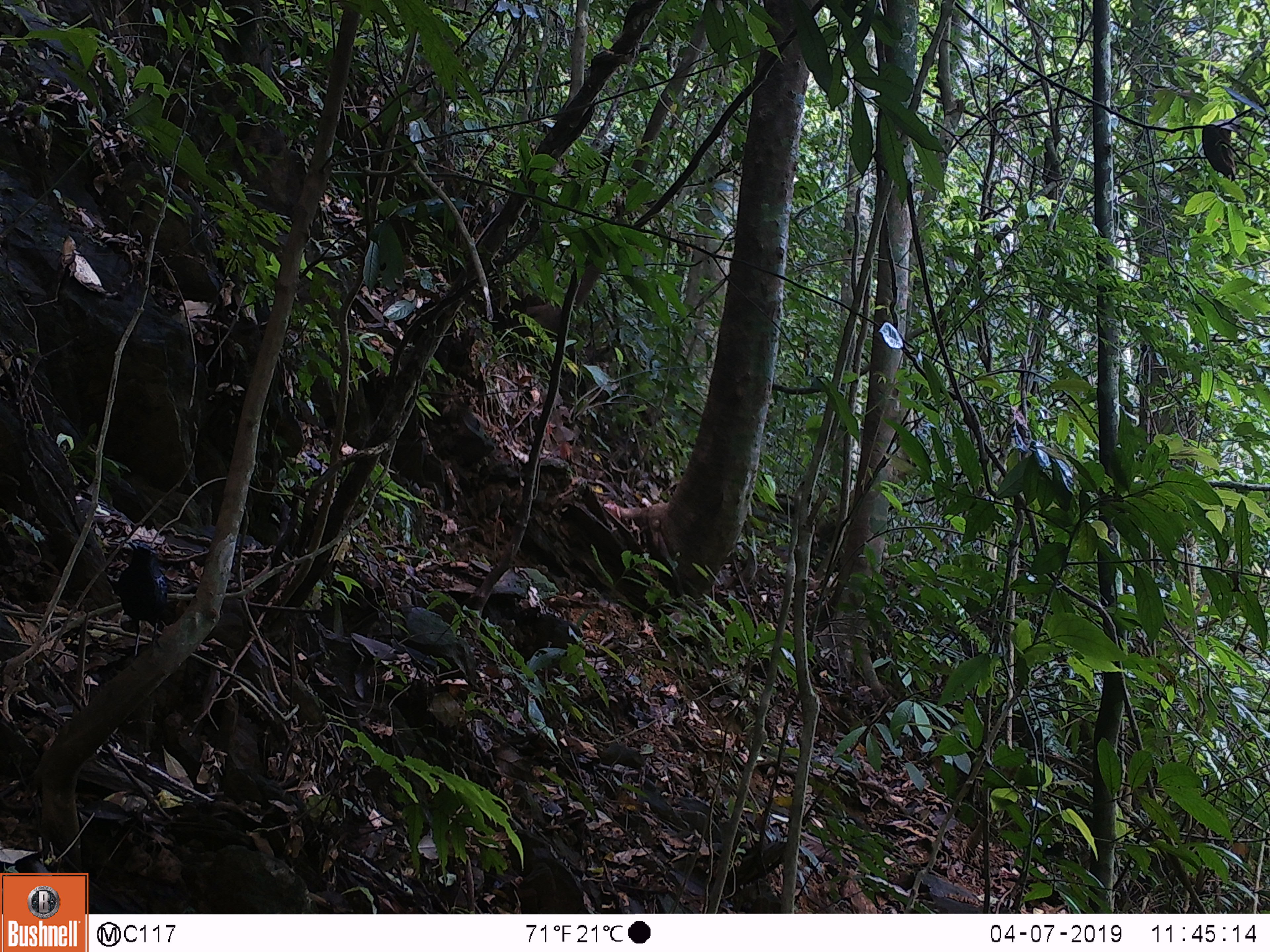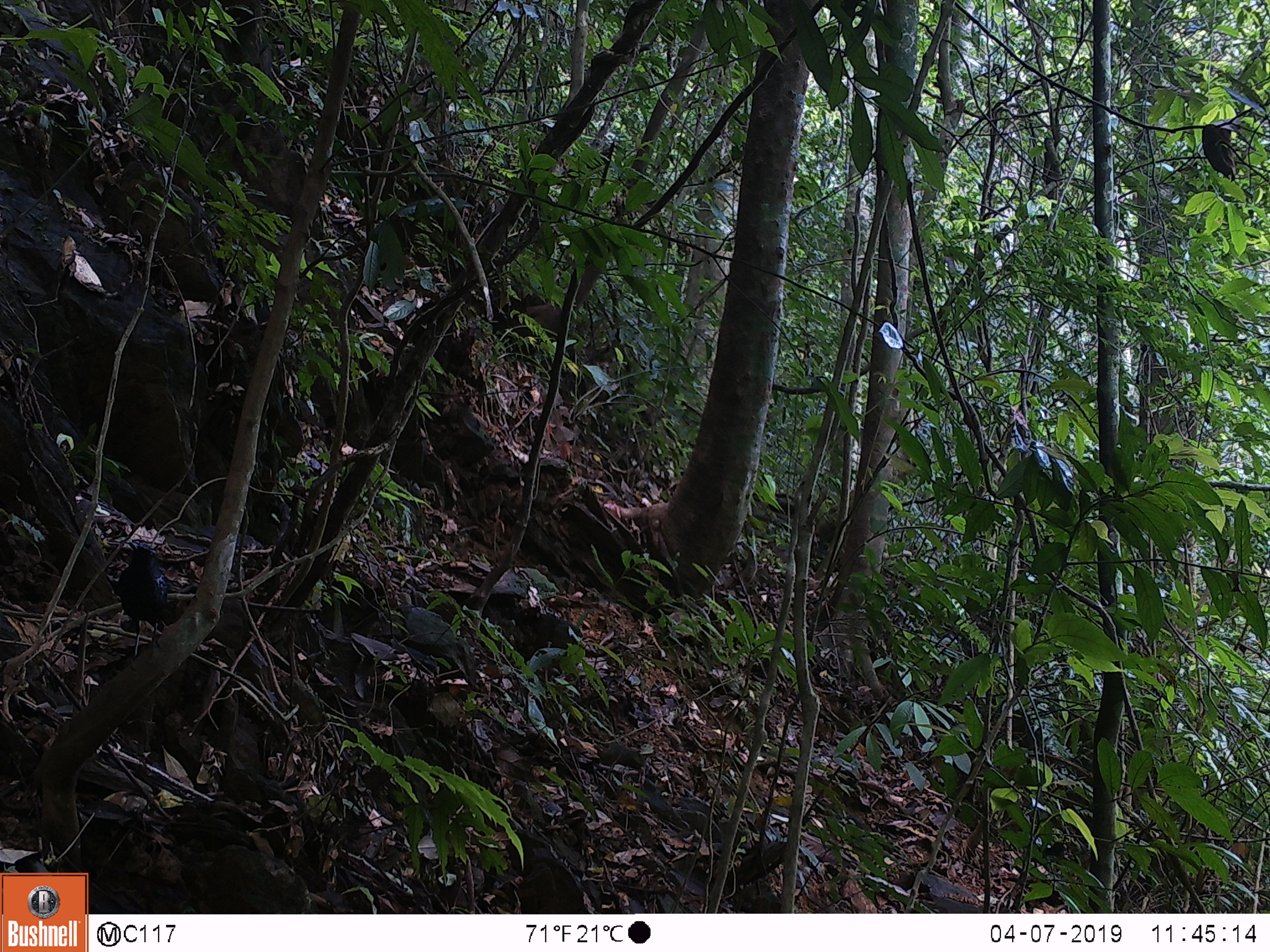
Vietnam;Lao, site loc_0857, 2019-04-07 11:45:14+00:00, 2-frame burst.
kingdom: Animalia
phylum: Chordata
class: Aves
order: Passeriformes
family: Muscicapidae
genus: Myophonus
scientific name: Myophonus caeruleus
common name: blue whistling thrush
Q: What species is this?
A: Blue whistling thrush (Myophonus caeruleus).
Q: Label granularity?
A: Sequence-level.